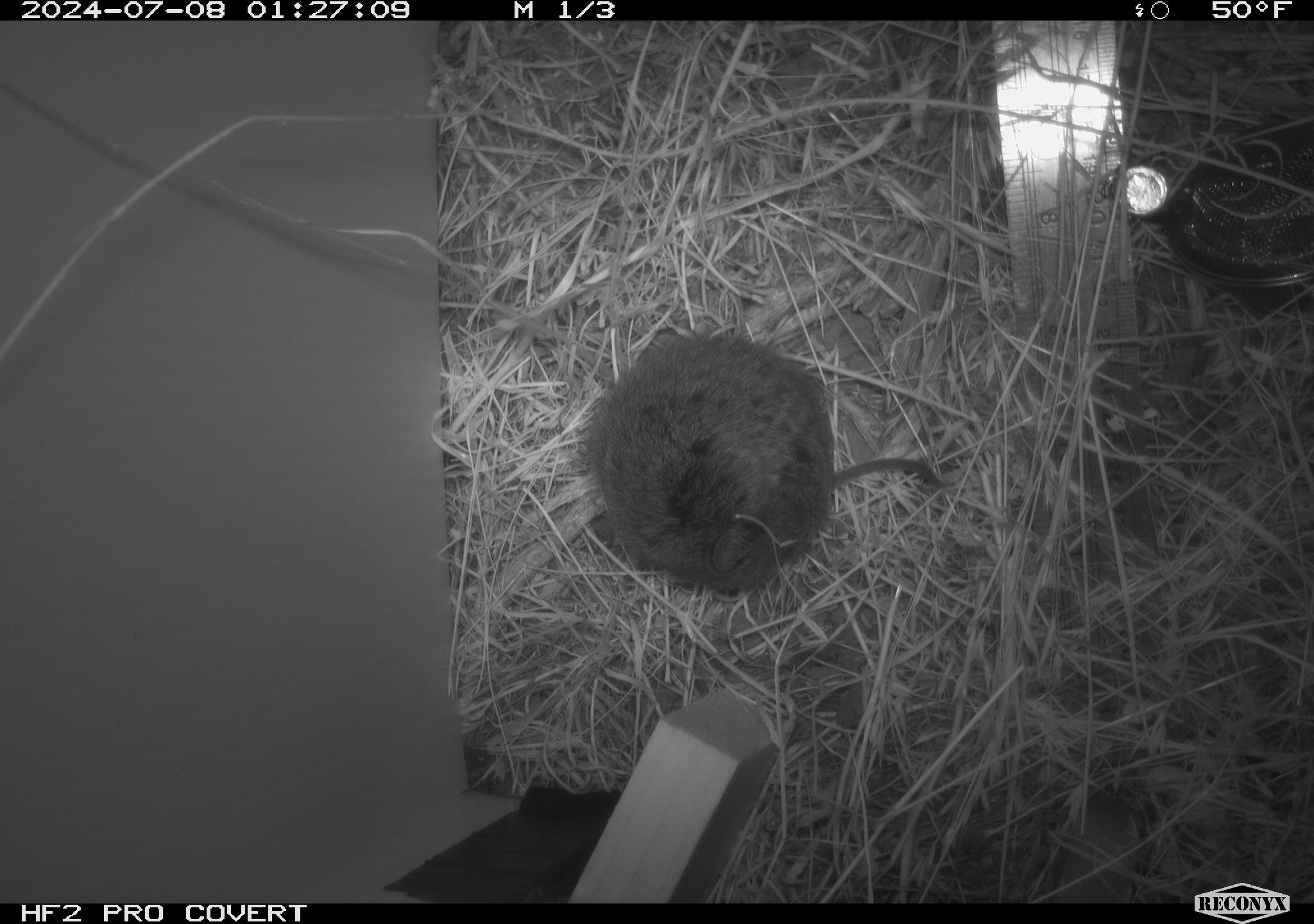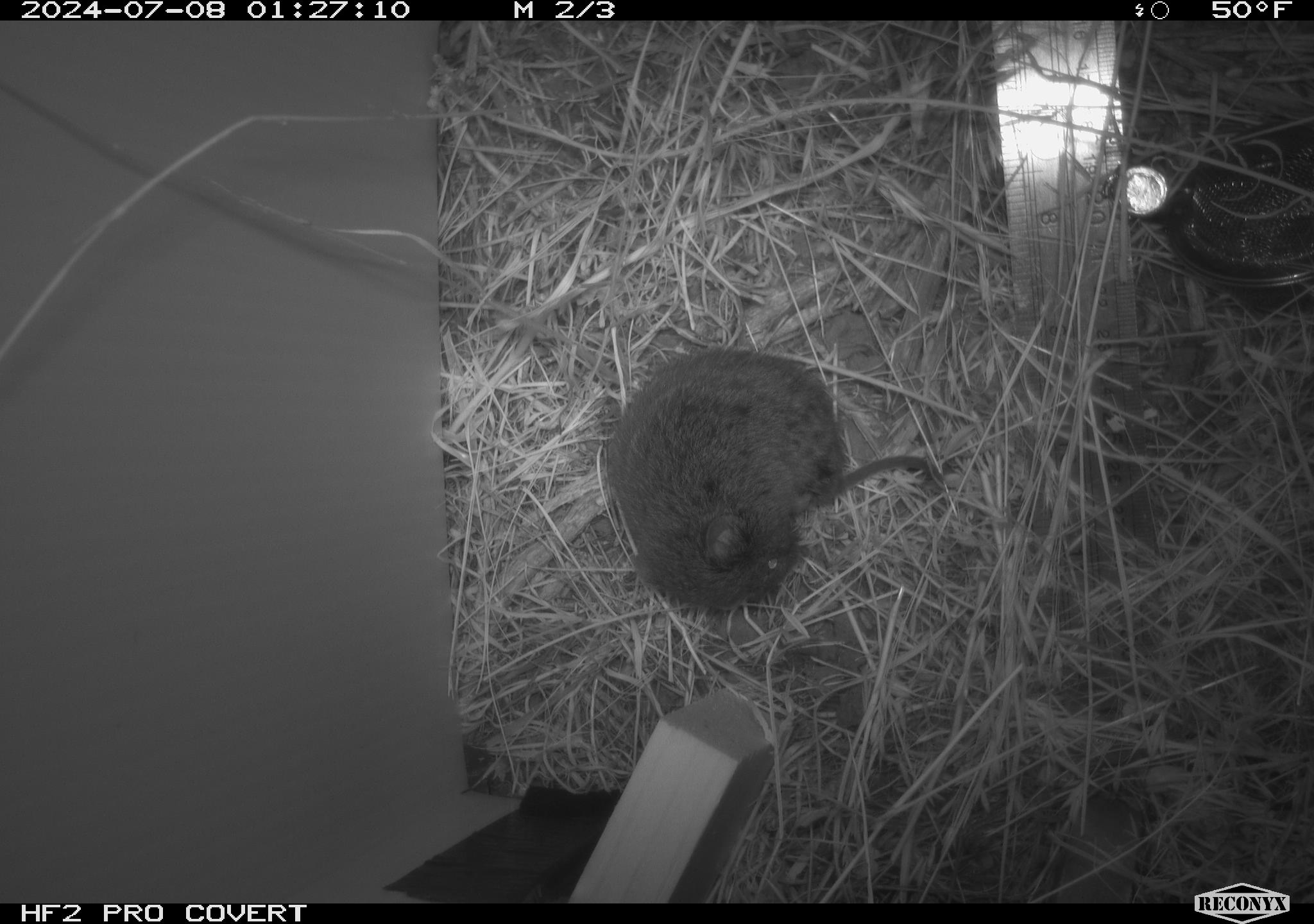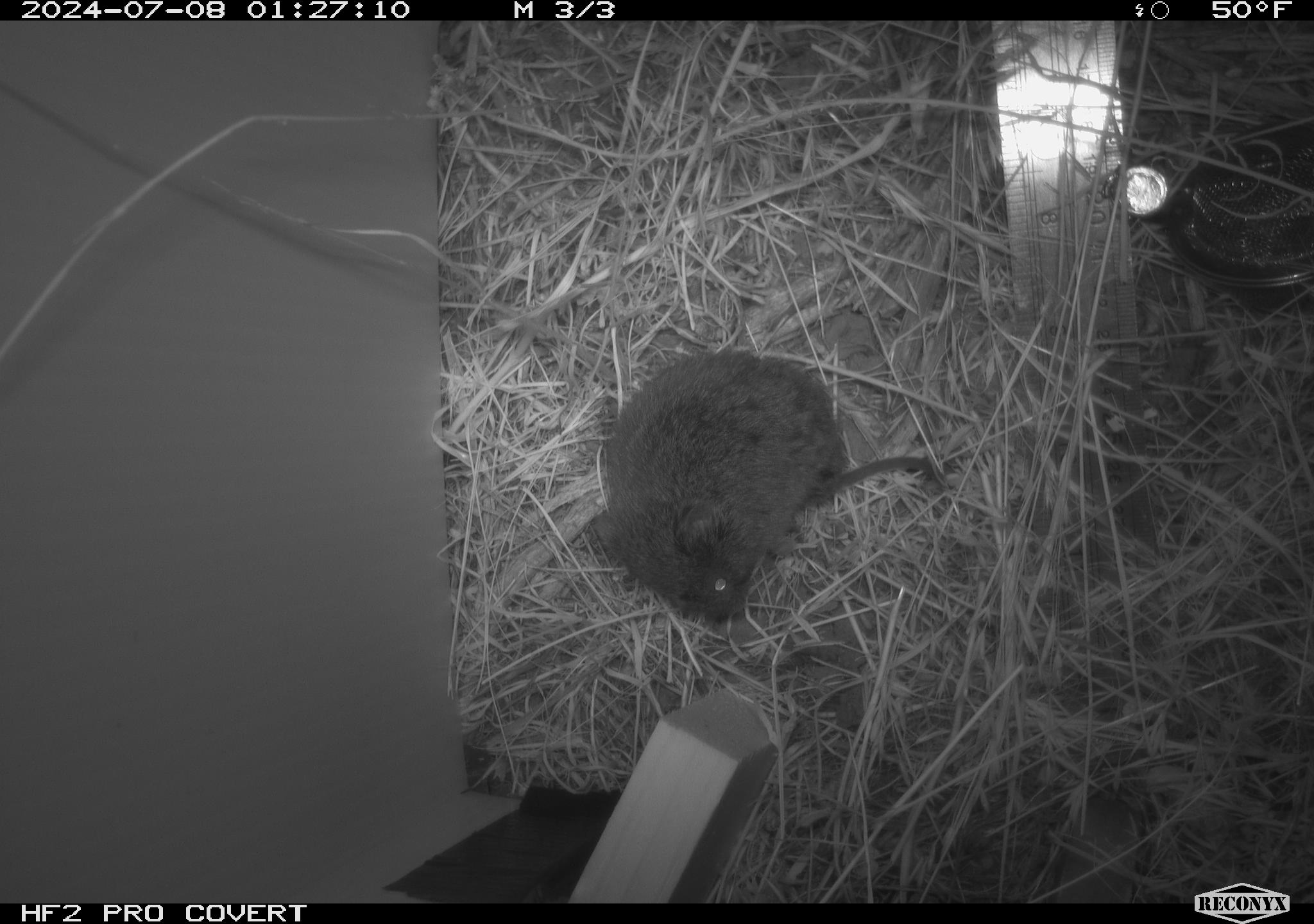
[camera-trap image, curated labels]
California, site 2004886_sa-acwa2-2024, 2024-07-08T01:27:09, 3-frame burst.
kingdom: Animalia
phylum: Chordata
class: Mammalia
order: Rodentia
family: Cricetidae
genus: Microtus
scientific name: Microtus californicus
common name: california vole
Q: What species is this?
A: California vole (Microtus californicus).